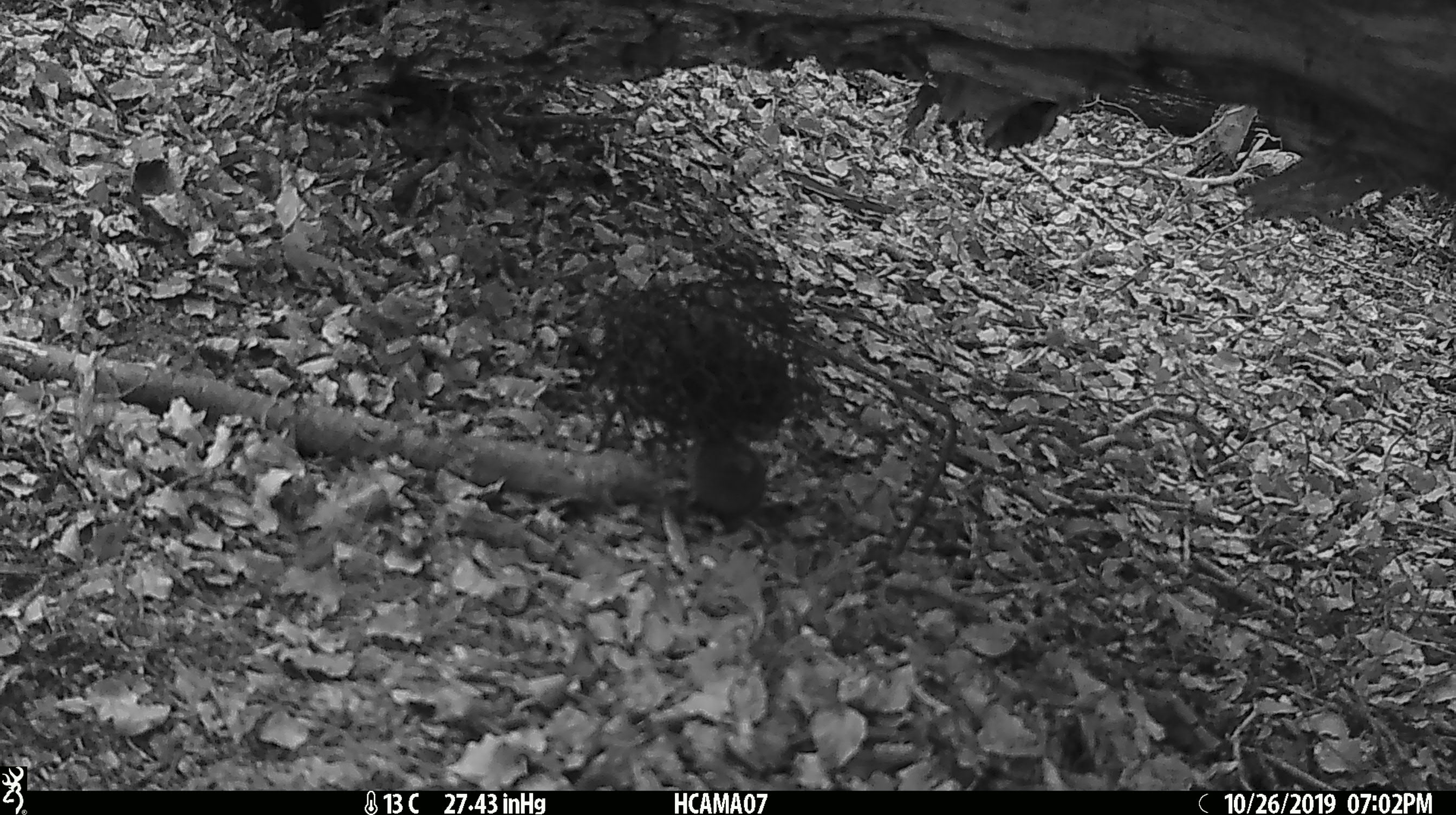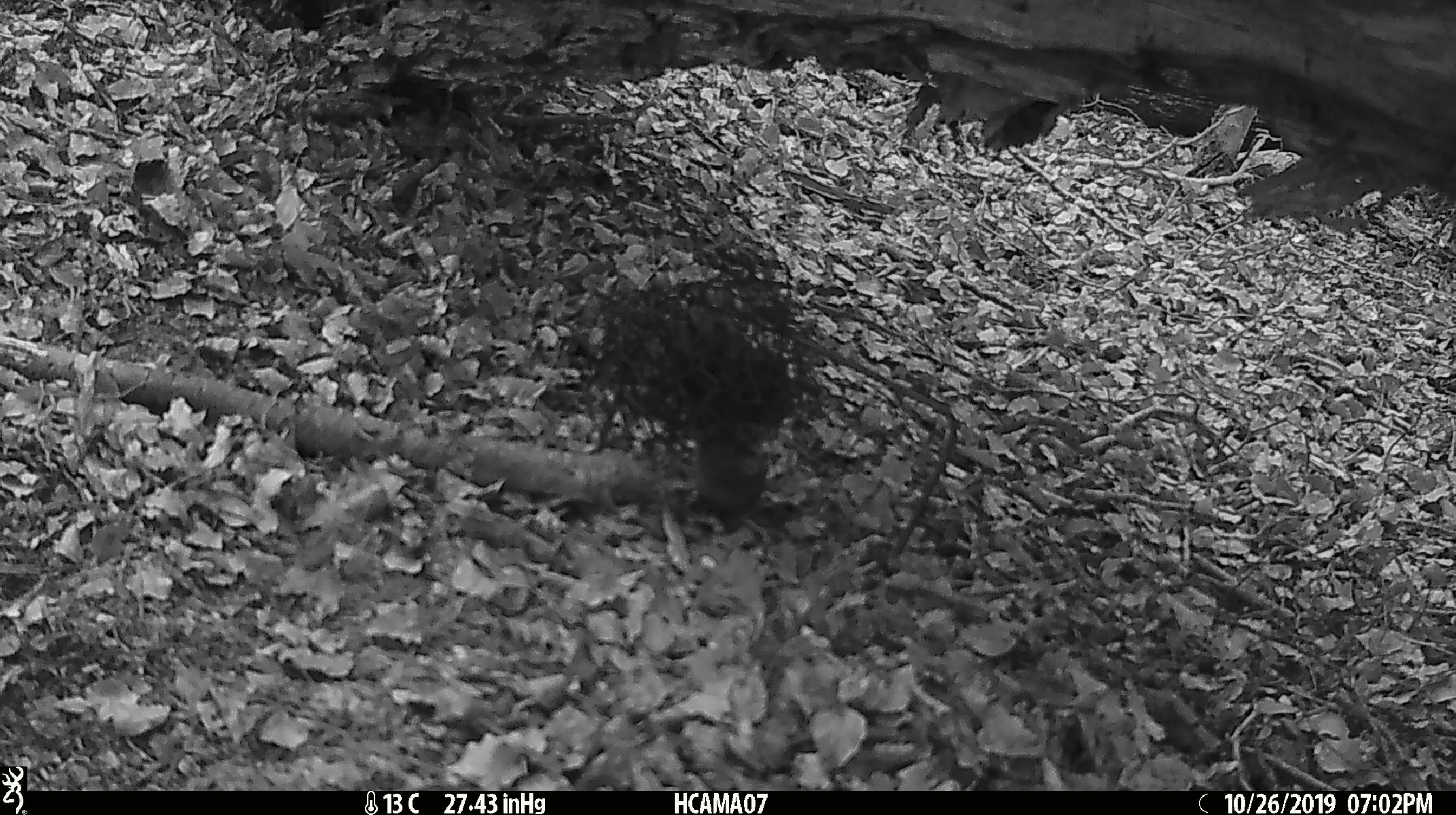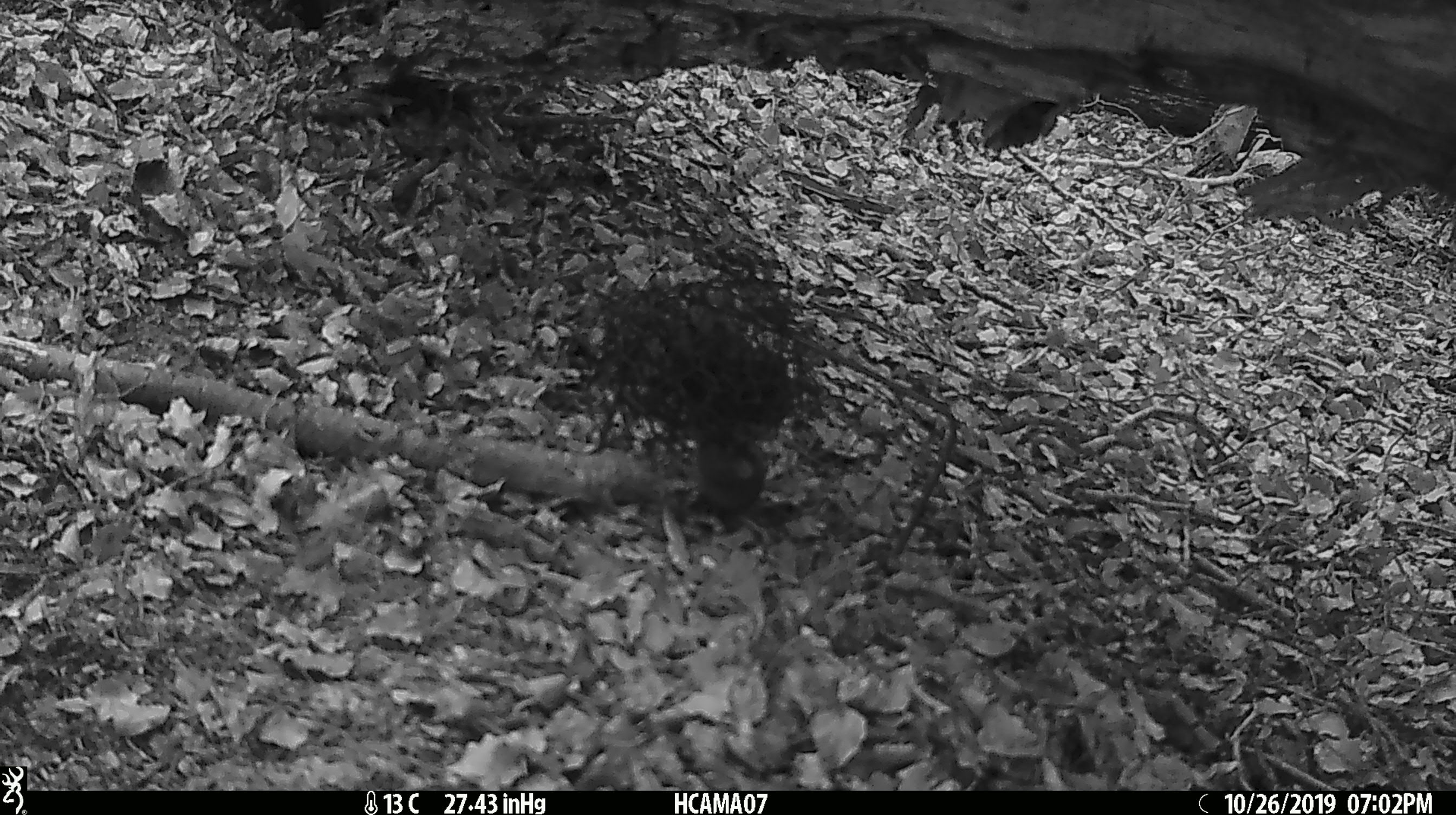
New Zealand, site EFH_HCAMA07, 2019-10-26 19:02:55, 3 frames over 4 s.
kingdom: Animalia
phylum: Chordata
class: Mammalia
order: Rodentia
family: Muridae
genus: Mus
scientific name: Mus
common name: mouse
Mouse (Mus).